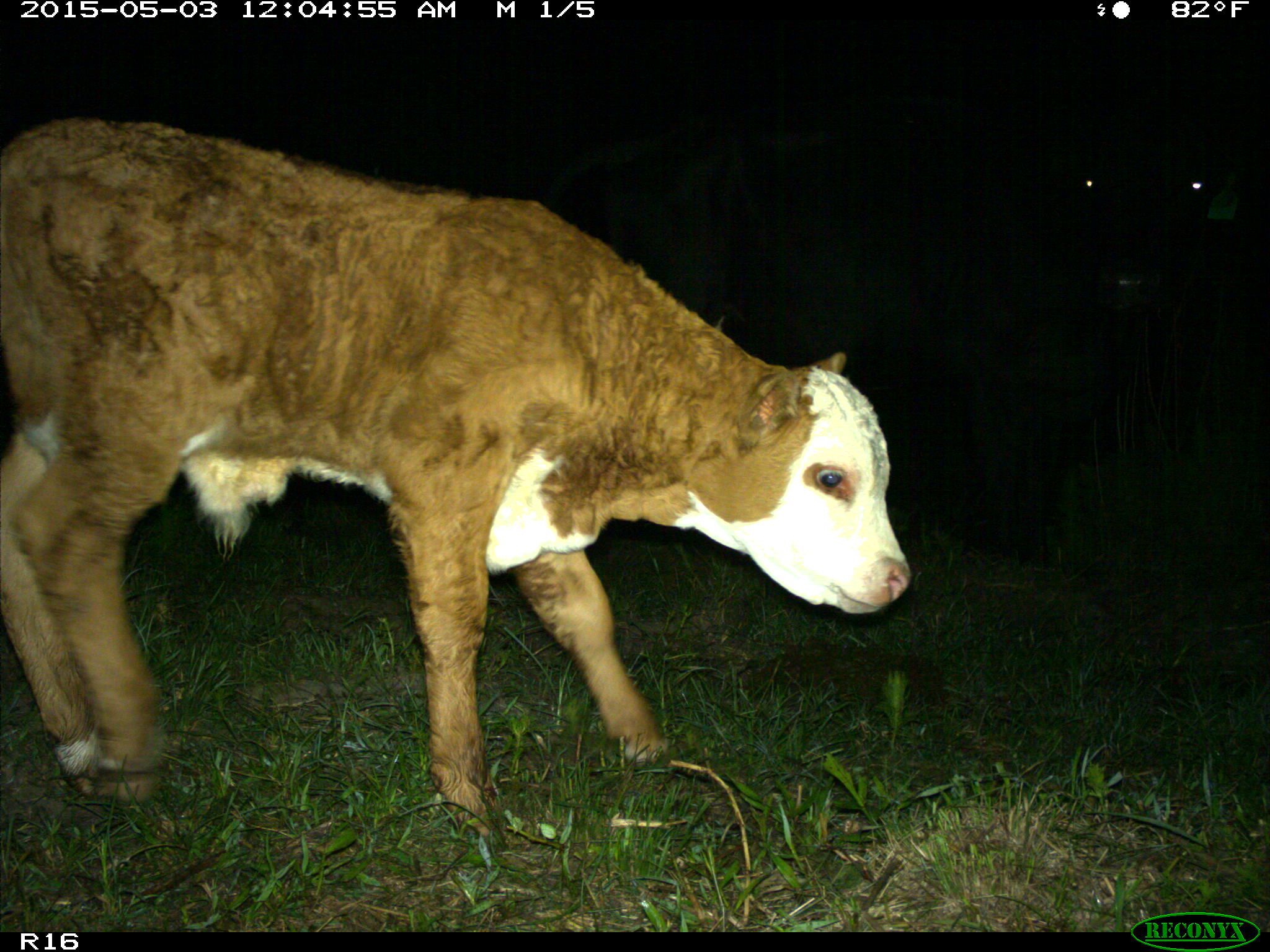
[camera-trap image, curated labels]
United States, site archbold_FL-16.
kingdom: Animalia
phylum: Chordata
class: Mammalia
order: Artiodactyla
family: Bovidae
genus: Bos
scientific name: Bos taurus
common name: domestic cow